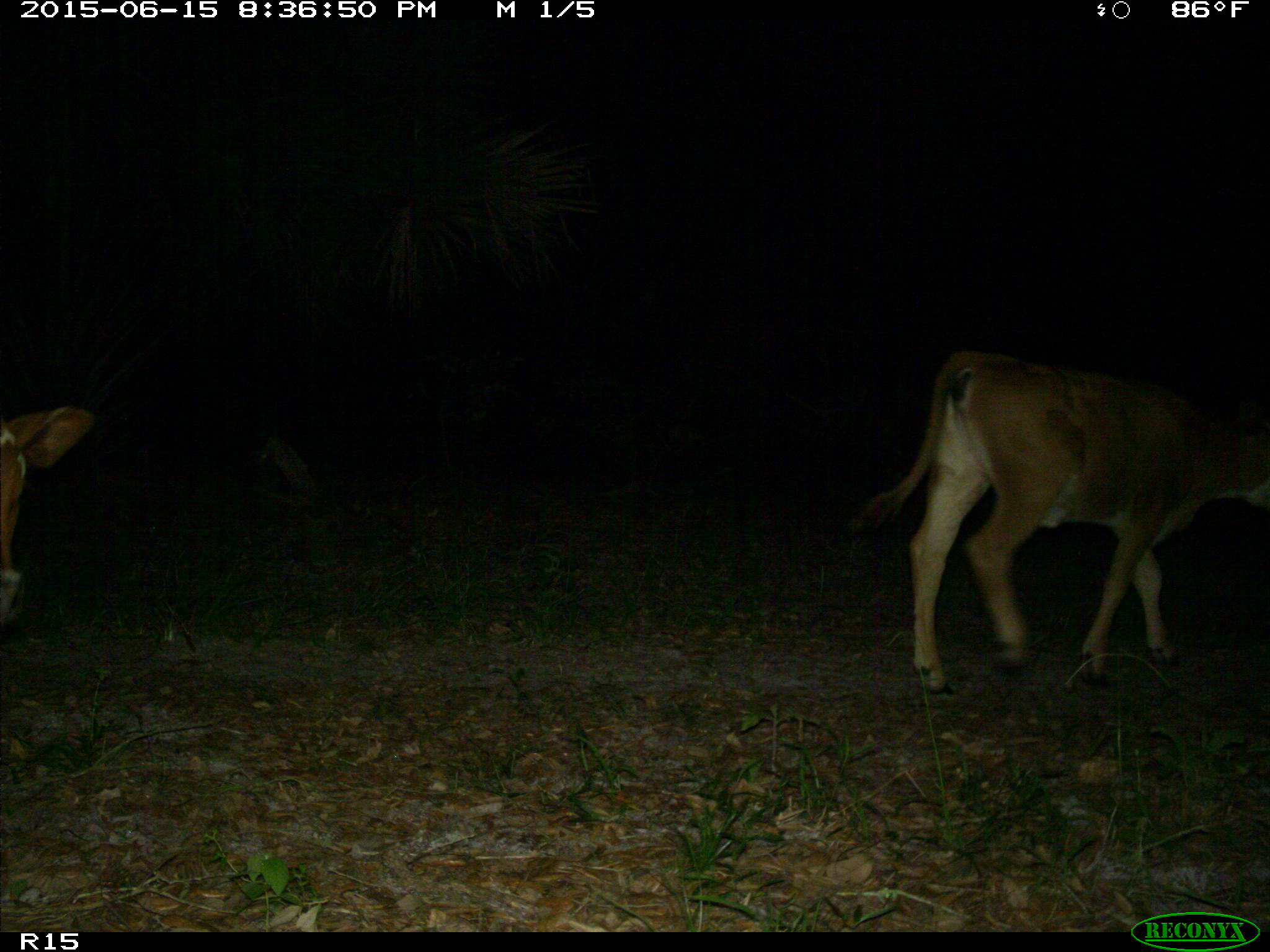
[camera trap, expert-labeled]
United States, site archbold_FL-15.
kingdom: Animalia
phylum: Chordata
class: Mammalia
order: Artiodactyla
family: Bovidae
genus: Bos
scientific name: Bos taurus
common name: domestic cow